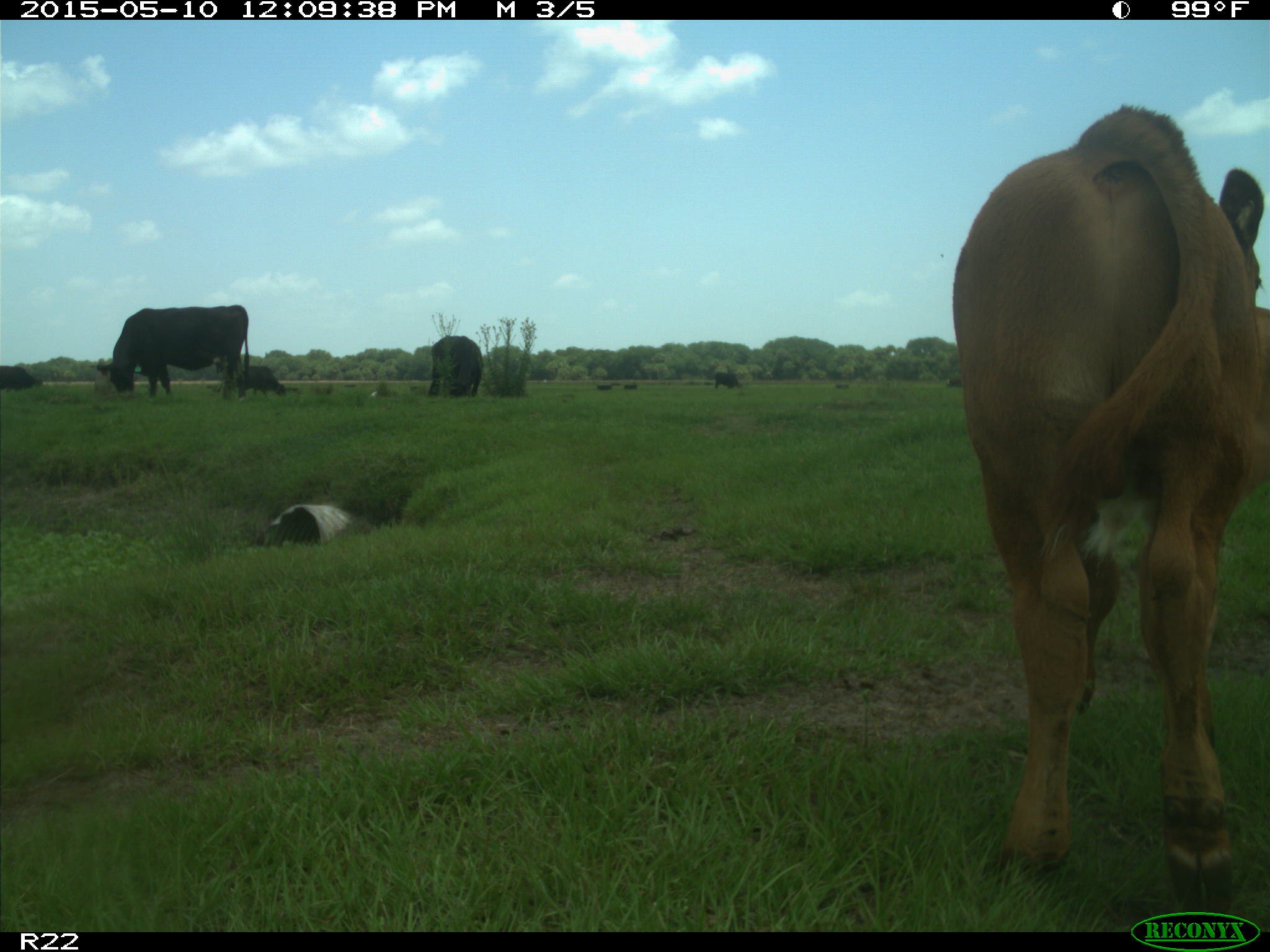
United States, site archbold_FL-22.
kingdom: Animalia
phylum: Chordata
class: Mammalia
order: Artiodactyla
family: Bovidae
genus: Bos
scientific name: Bos taurus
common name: domestic cow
Bos taurus (domestic cow).